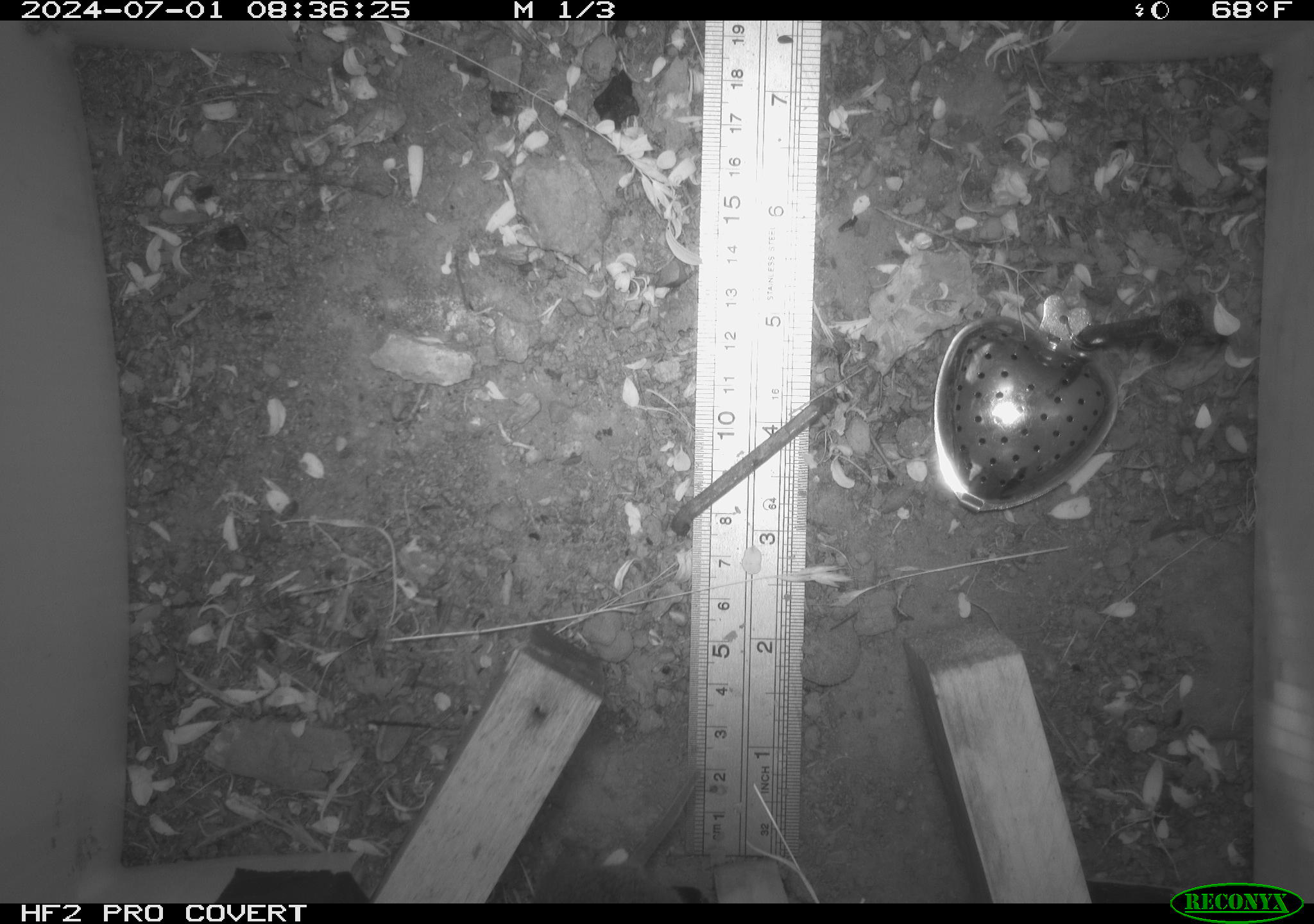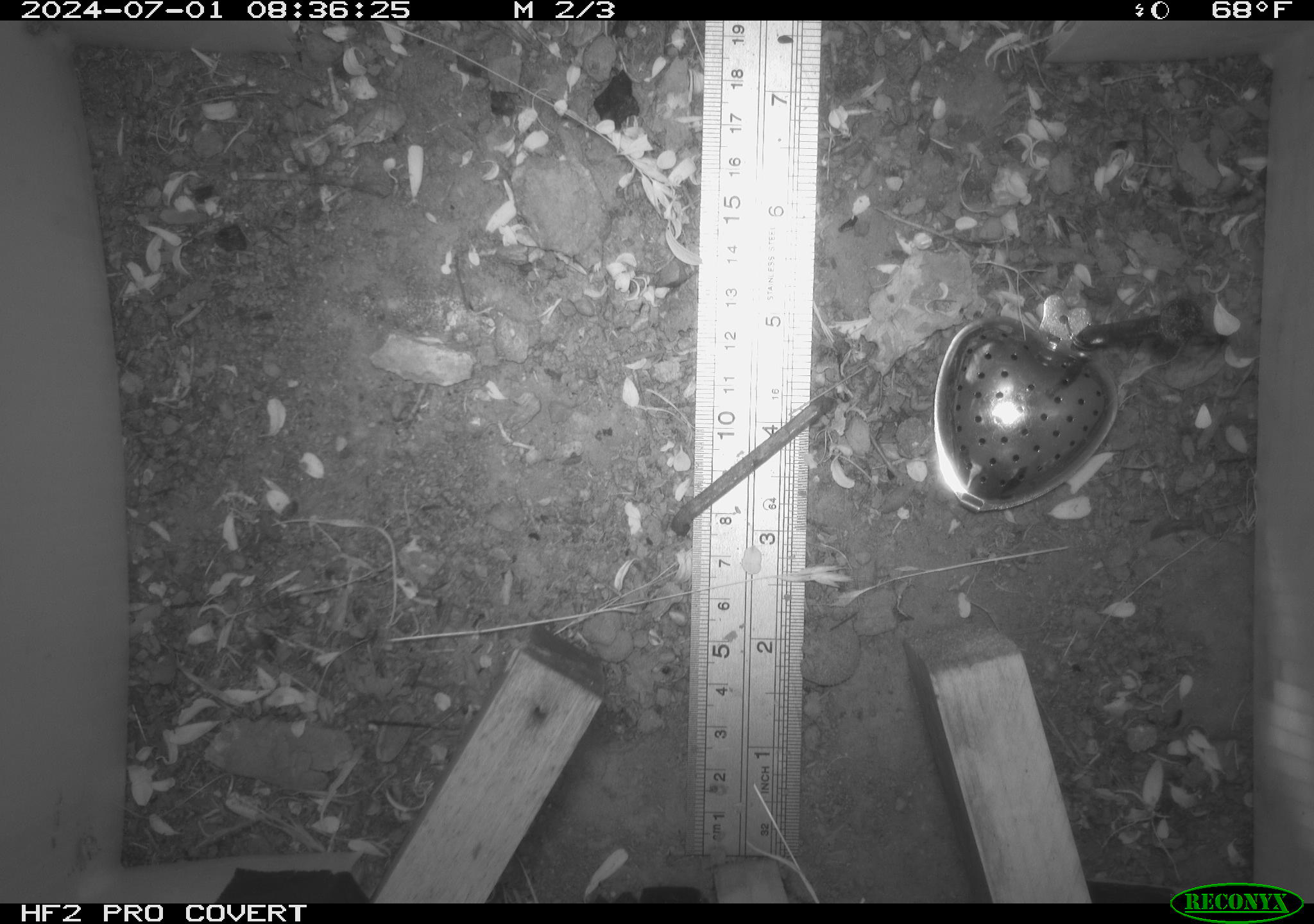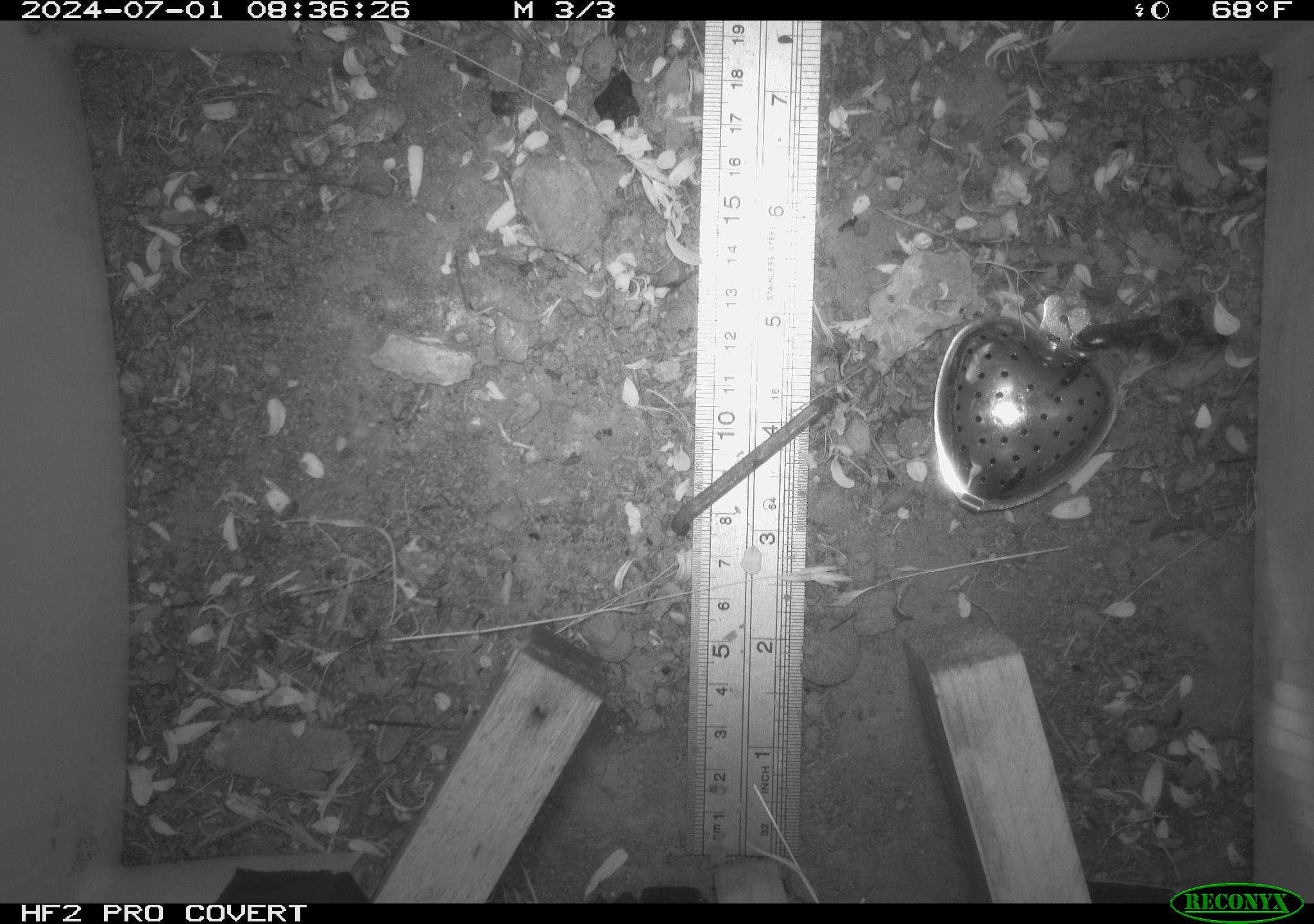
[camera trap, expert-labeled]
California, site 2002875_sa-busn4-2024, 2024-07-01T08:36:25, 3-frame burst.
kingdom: Animalia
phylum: Chordata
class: Mammalia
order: Rodentia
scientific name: Rodentia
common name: rodent